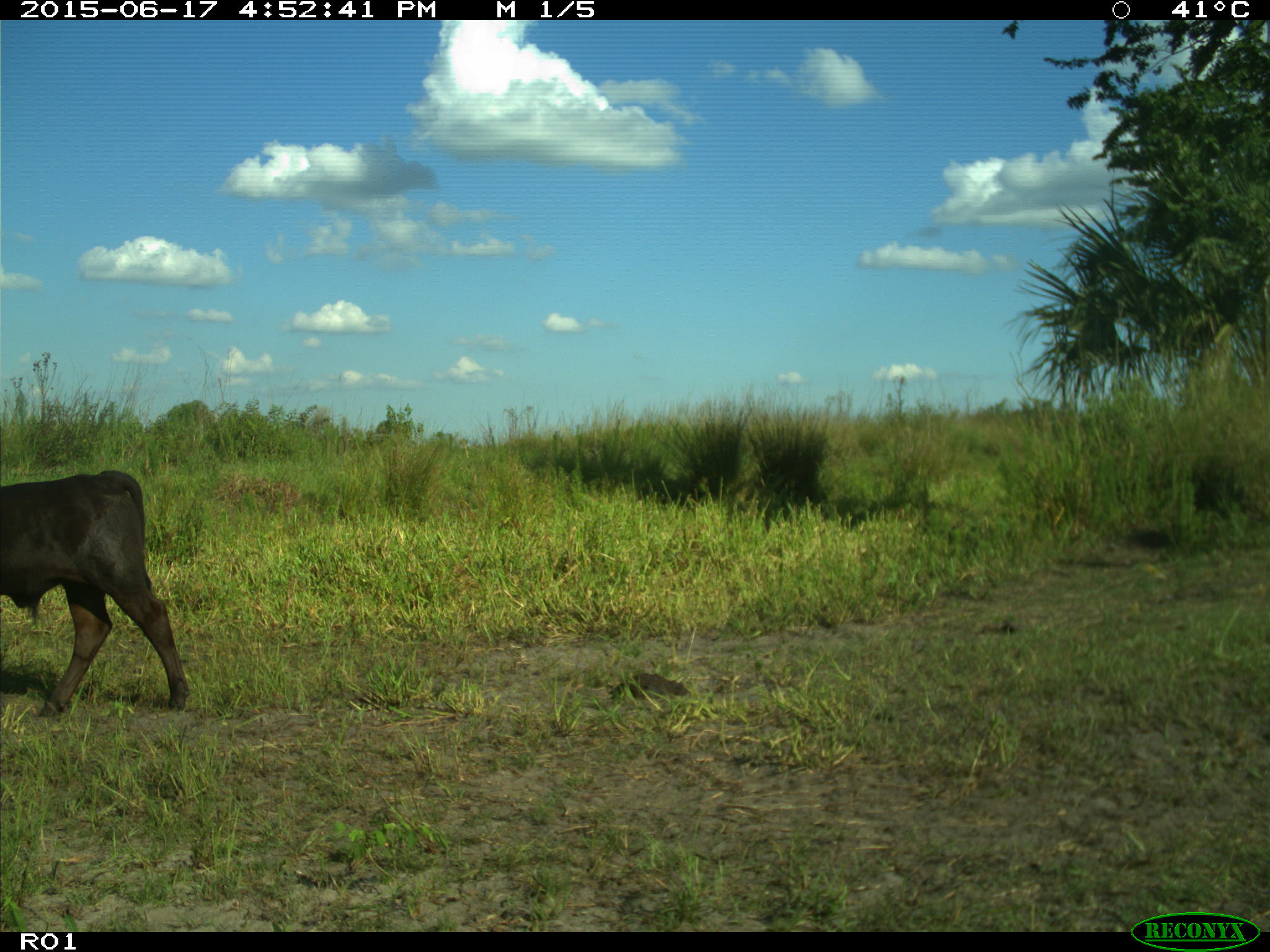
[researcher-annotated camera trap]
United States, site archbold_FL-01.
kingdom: Animalia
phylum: Chordata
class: Mammalia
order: Artiodactyla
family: Bovidae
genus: Bos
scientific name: Bos taurus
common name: domestic cow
Bos taurus (domestic cow).